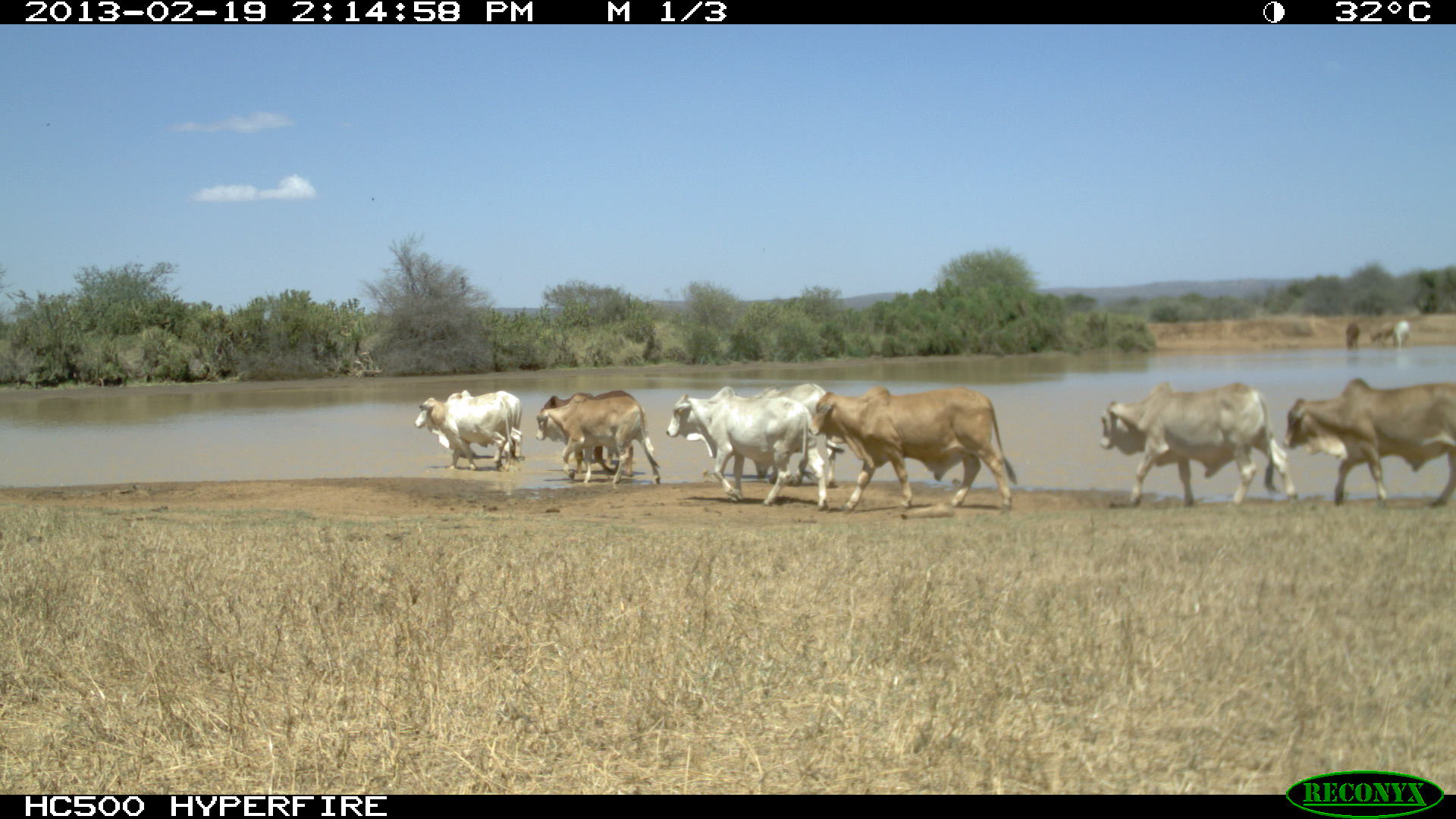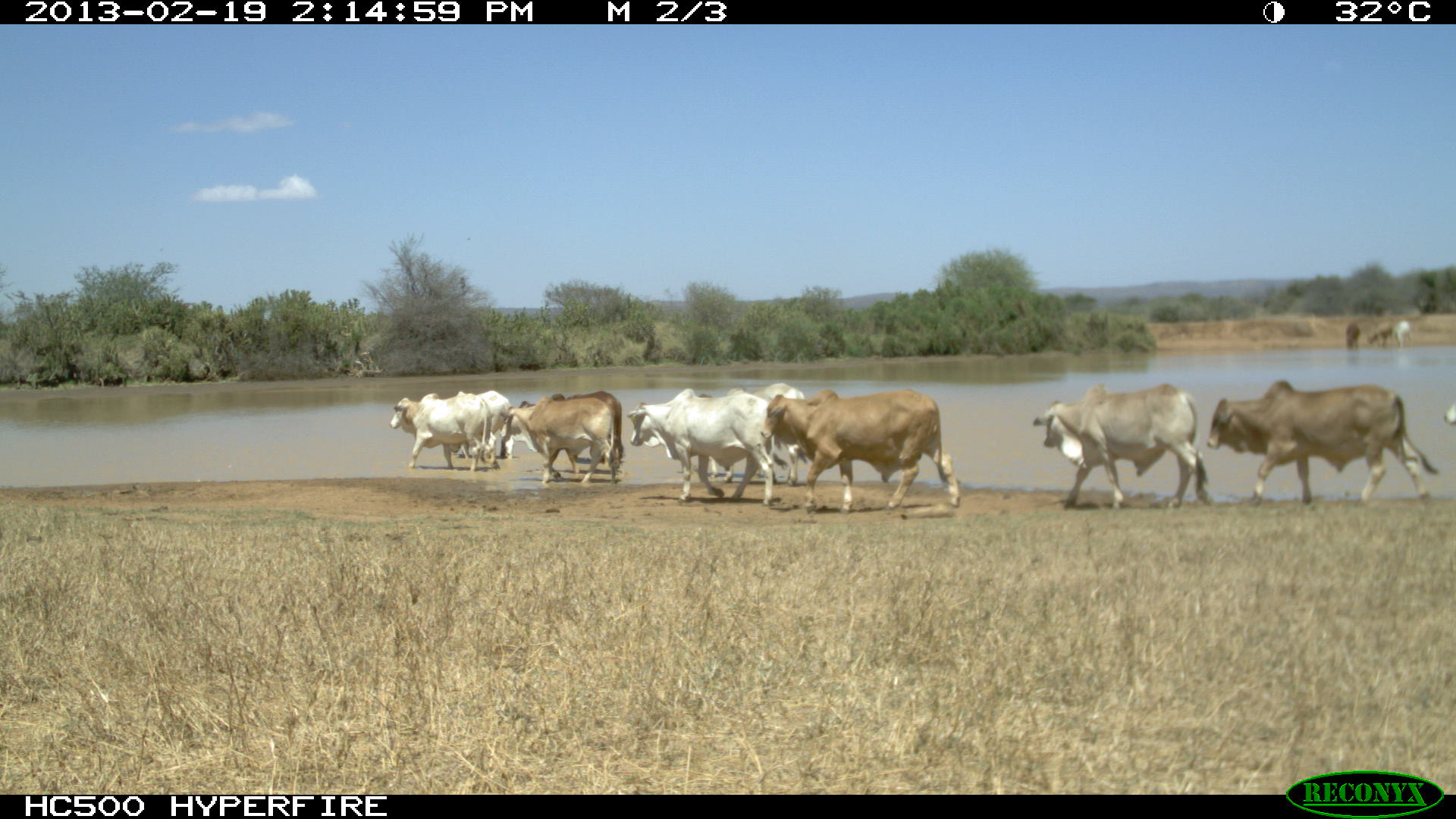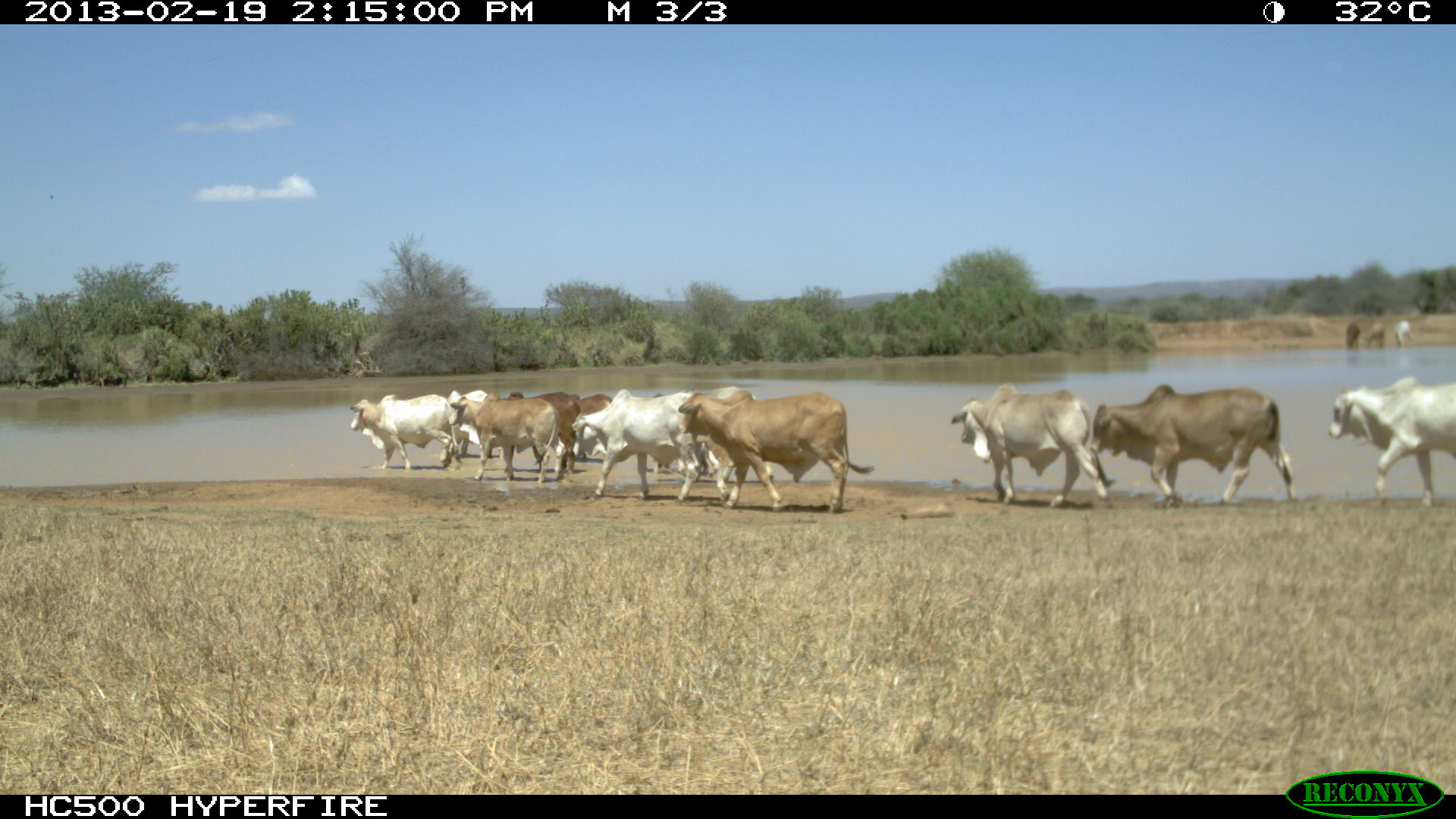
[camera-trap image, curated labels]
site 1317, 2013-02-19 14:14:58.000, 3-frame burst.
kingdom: Animalia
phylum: Chordata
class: Mammalia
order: Artiodactyla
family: Bovidae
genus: Bos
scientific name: Bos taurus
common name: domestic cattle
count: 1